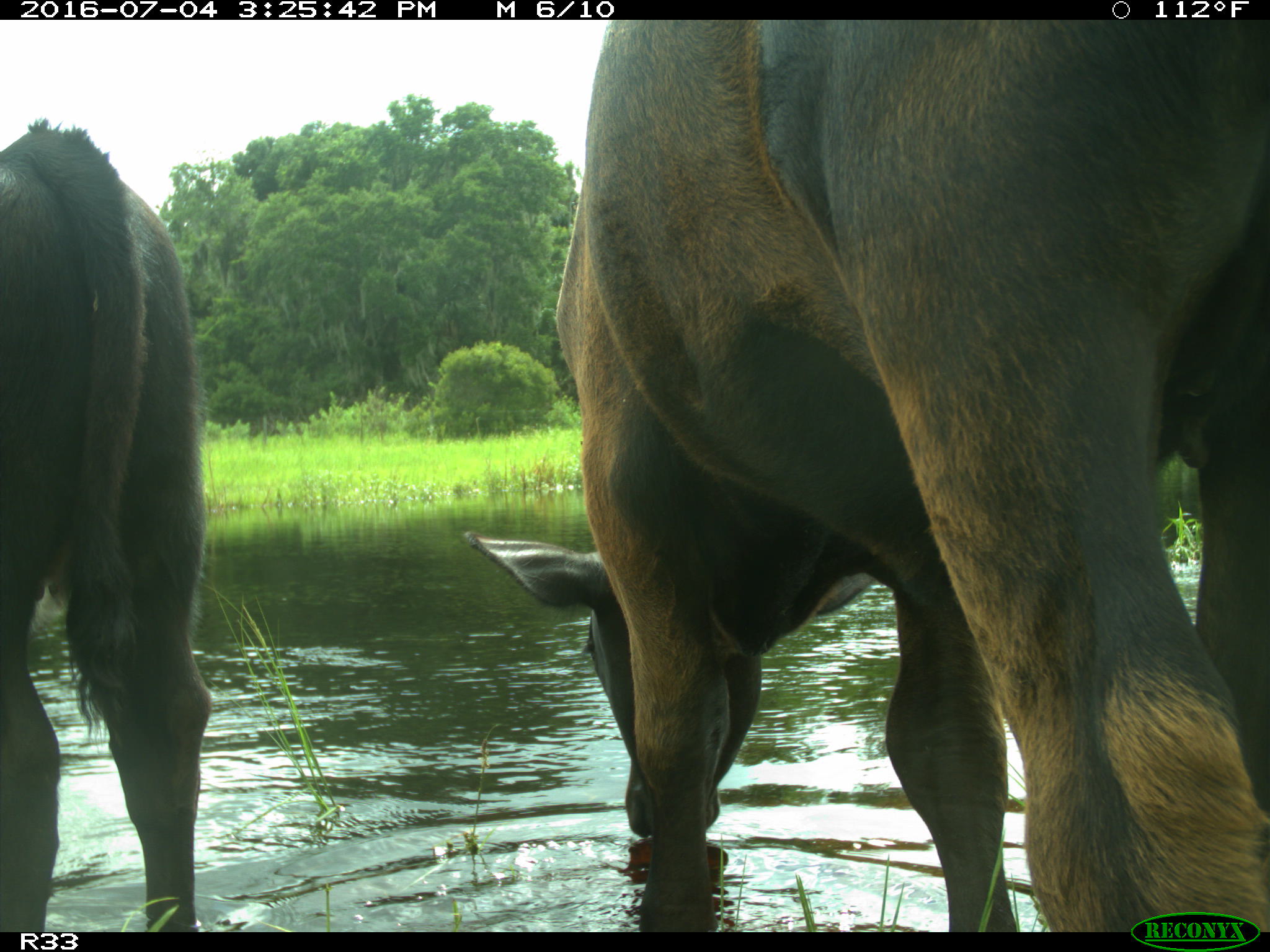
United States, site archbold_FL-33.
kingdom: Animalia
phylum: Chordata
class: Mammalia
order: Artiodactyla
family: Bovidae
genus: Bos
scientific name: Bos taurus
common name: domestic cow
Bos taurus (domestic cow).